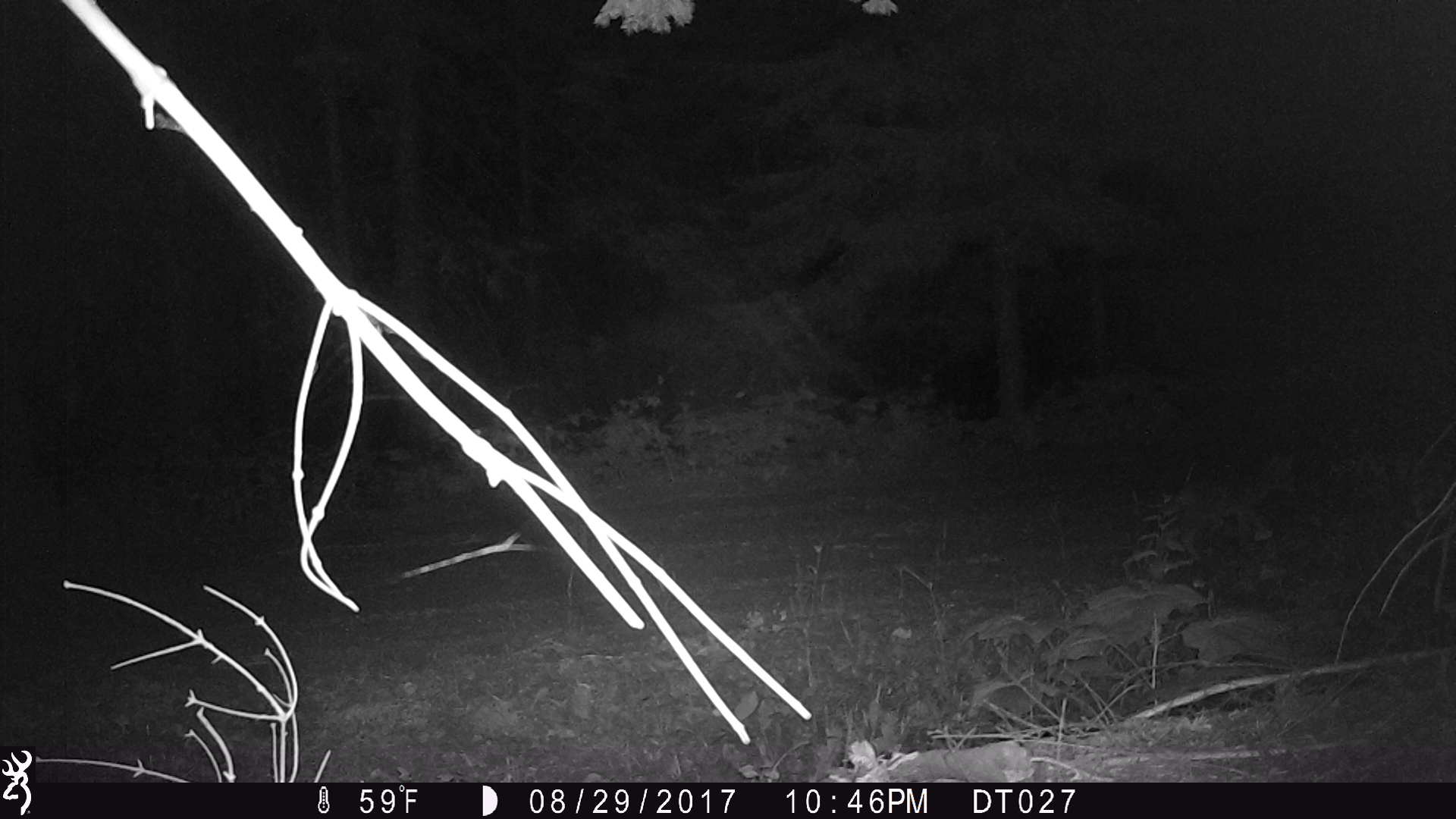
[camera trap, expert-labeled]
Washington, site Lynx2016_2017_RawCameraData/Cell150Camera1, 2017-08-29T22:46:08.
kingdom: Animalia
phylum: Chordata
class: Mammalia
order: Carnivora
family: Canidae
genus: Canis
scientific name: Canis latrans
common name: coyote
Canis latrans (coyote). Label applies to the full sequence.